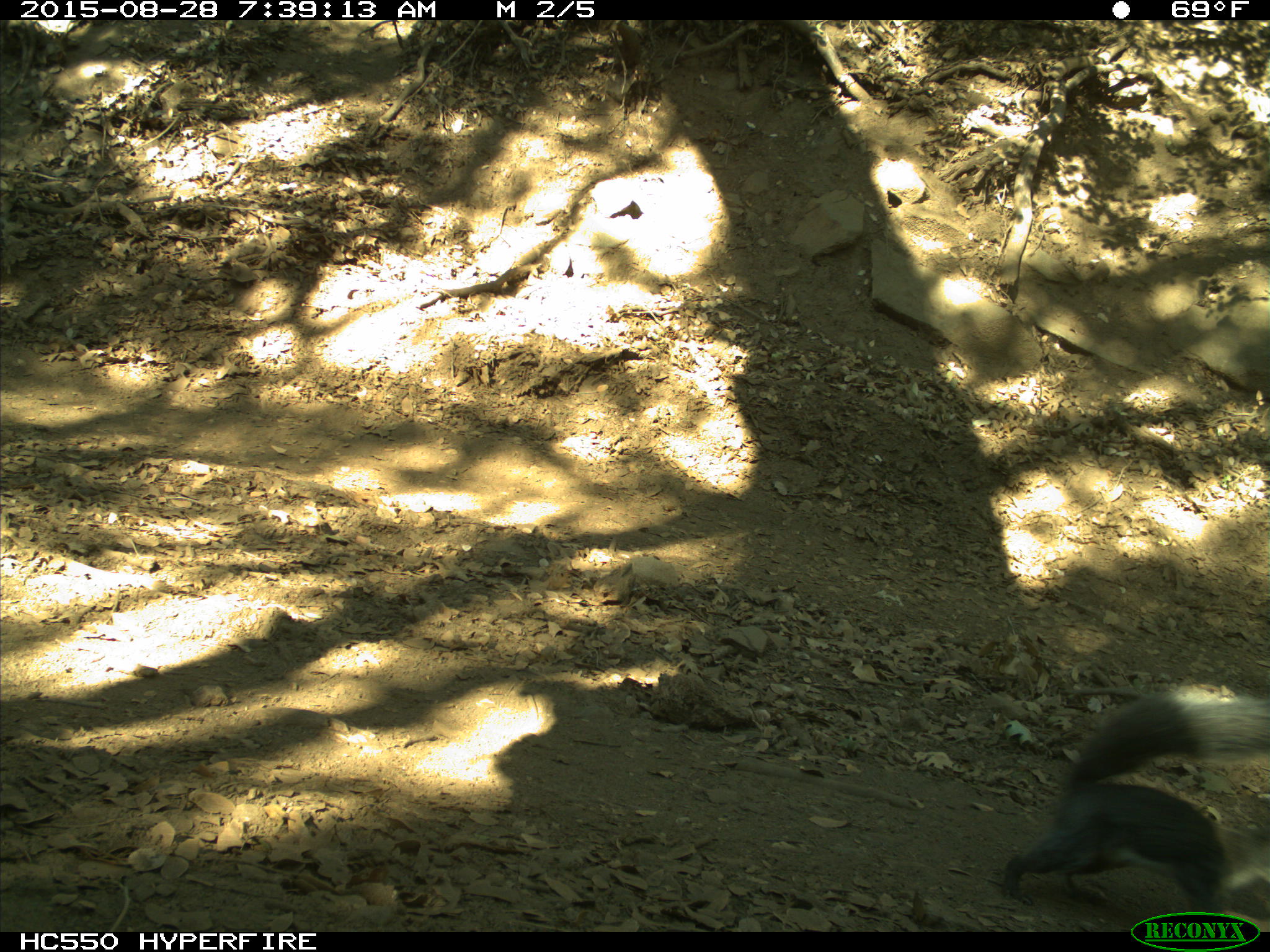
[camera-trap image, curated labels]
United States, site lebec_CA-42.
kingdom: Animalia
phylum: Chordata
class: Mammalia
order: Rodentia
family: Sciuridae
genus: Sciurus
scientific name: Sciurus carolinensis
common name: eastern gray squirrel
Sciurus carolinensis (eastern gray squirrel).